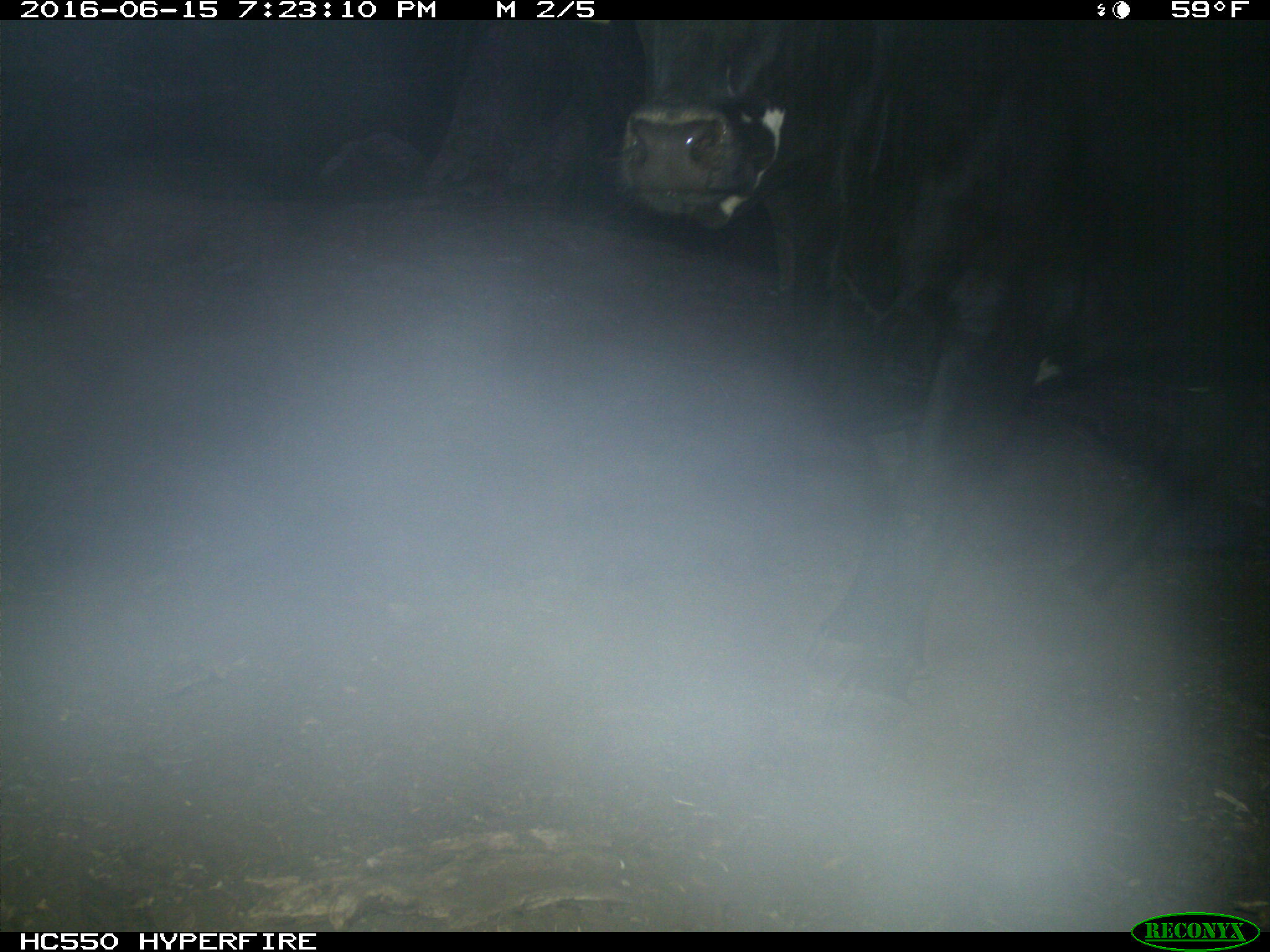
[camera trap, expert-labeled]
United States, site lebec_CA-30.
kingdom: Animalia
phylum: Chordata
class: Mammalia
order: Artiodactyla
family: Bovidae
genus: Bos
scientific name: Bos taurus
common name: domestic cow